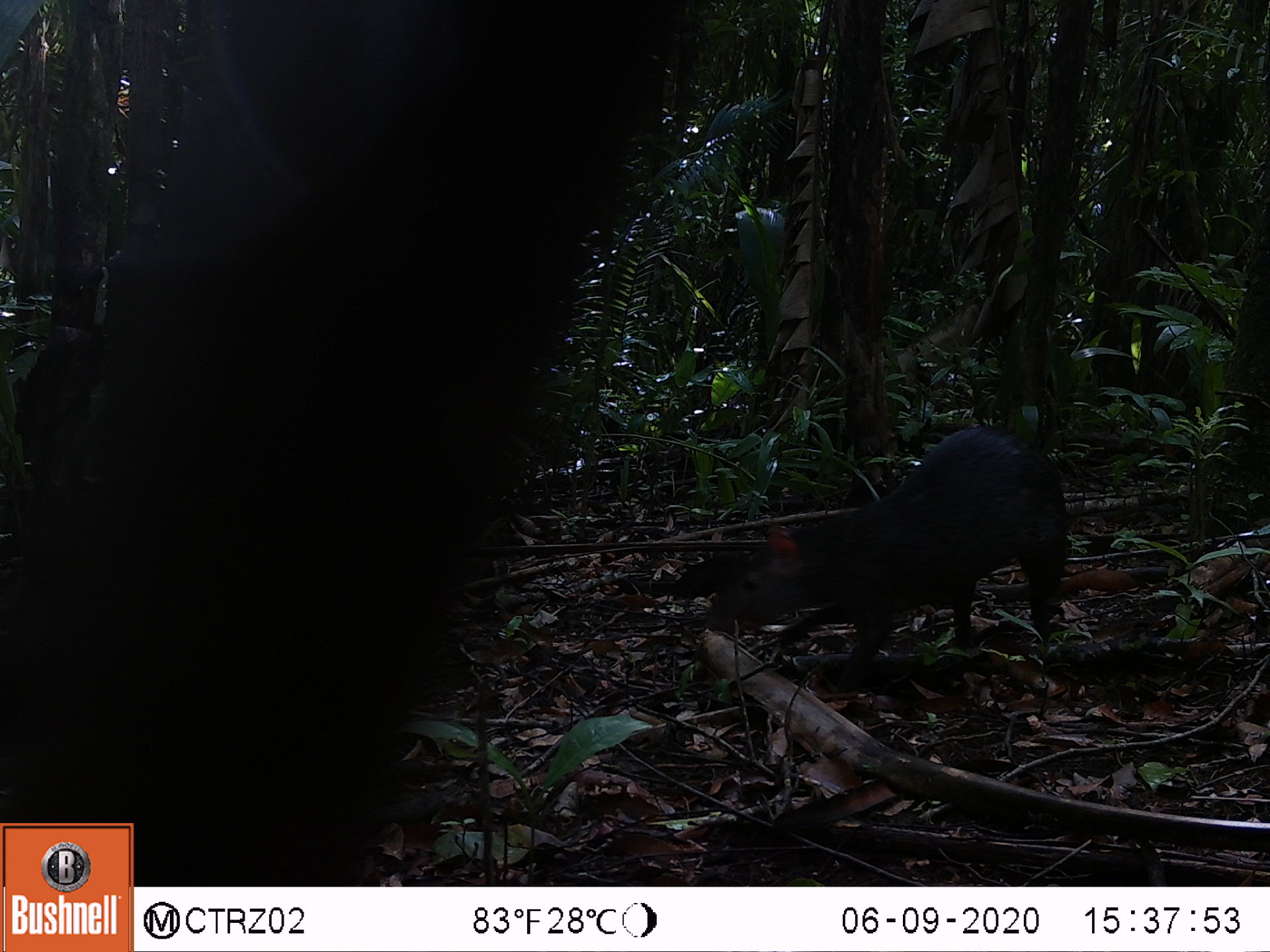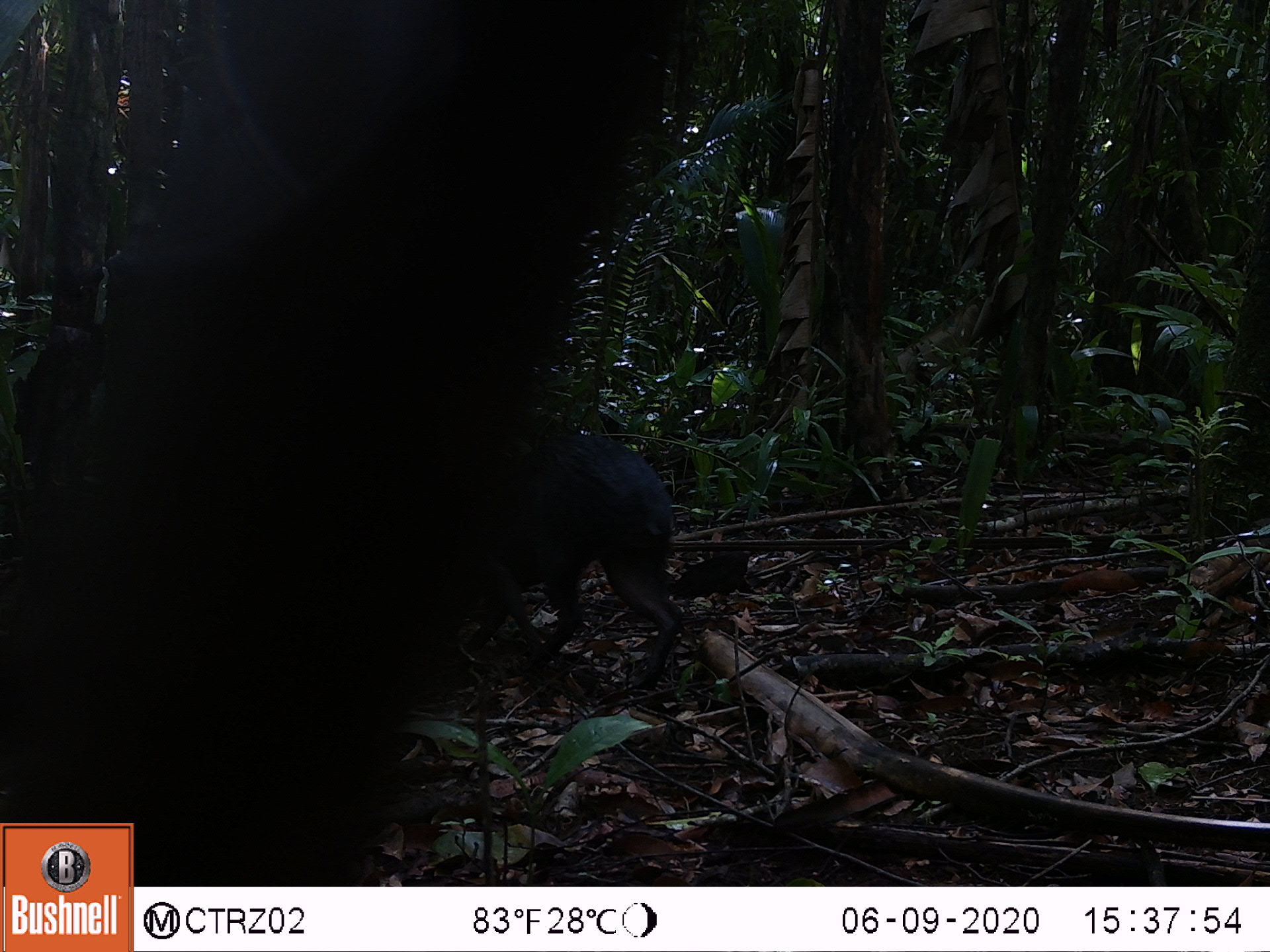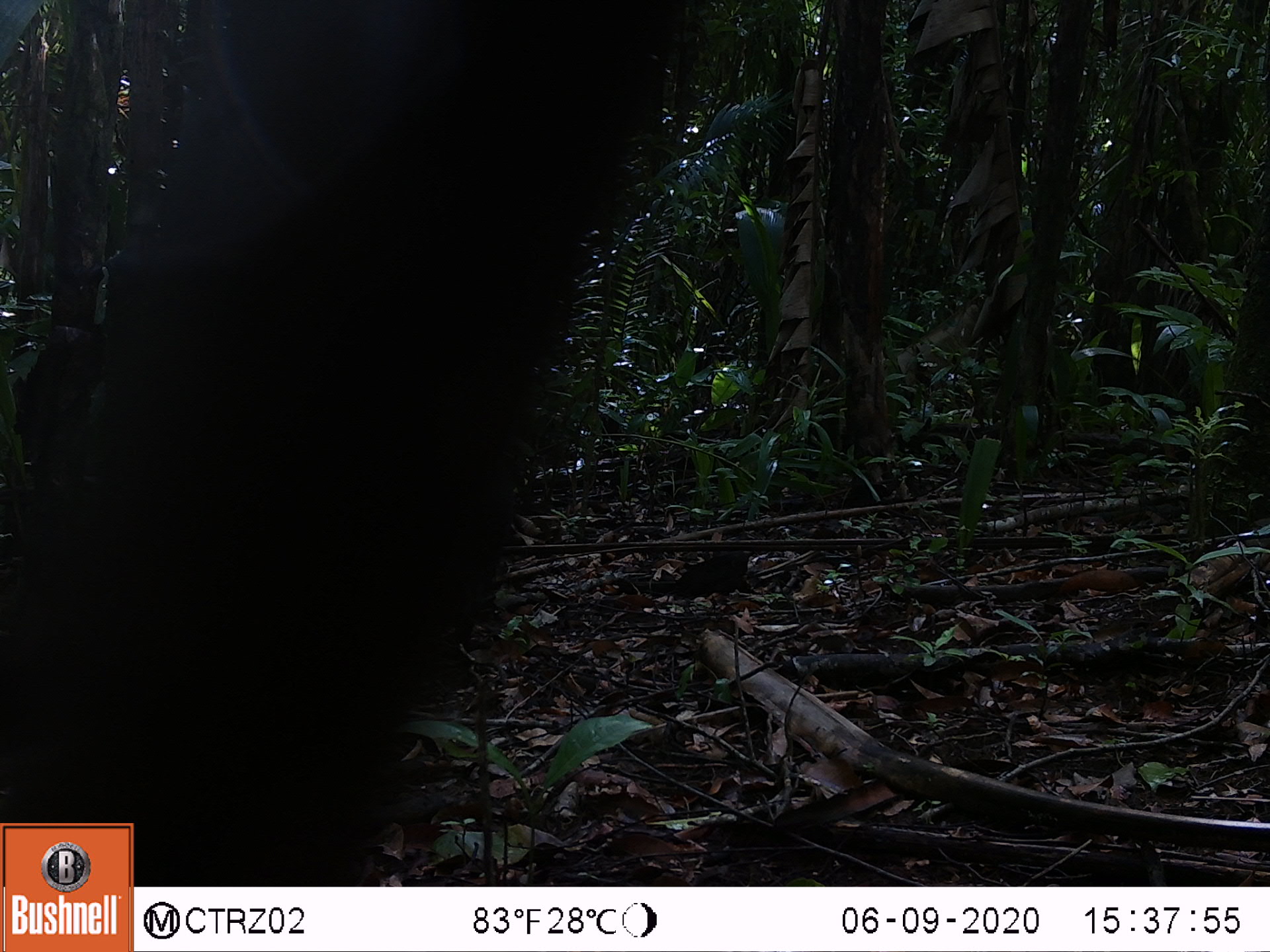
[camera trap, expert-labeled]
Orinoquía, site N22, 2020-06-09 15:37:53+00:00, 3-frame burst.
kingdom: Animalia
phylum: Chordata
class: Mammalia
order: Rodentia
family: Dasyproctidae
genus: Dasyprocta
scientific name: Dasyprocta fuliginosa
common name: black agouti